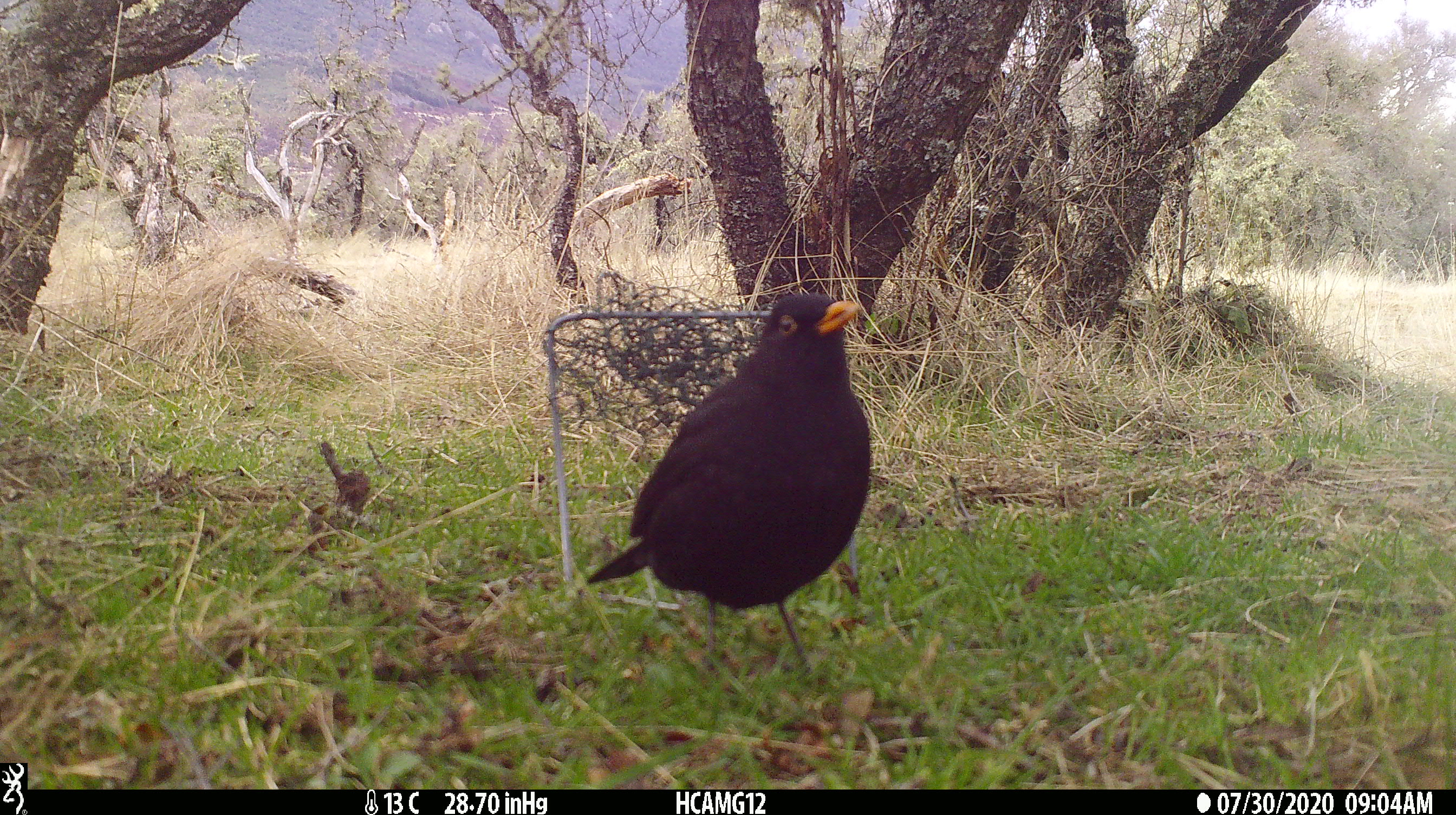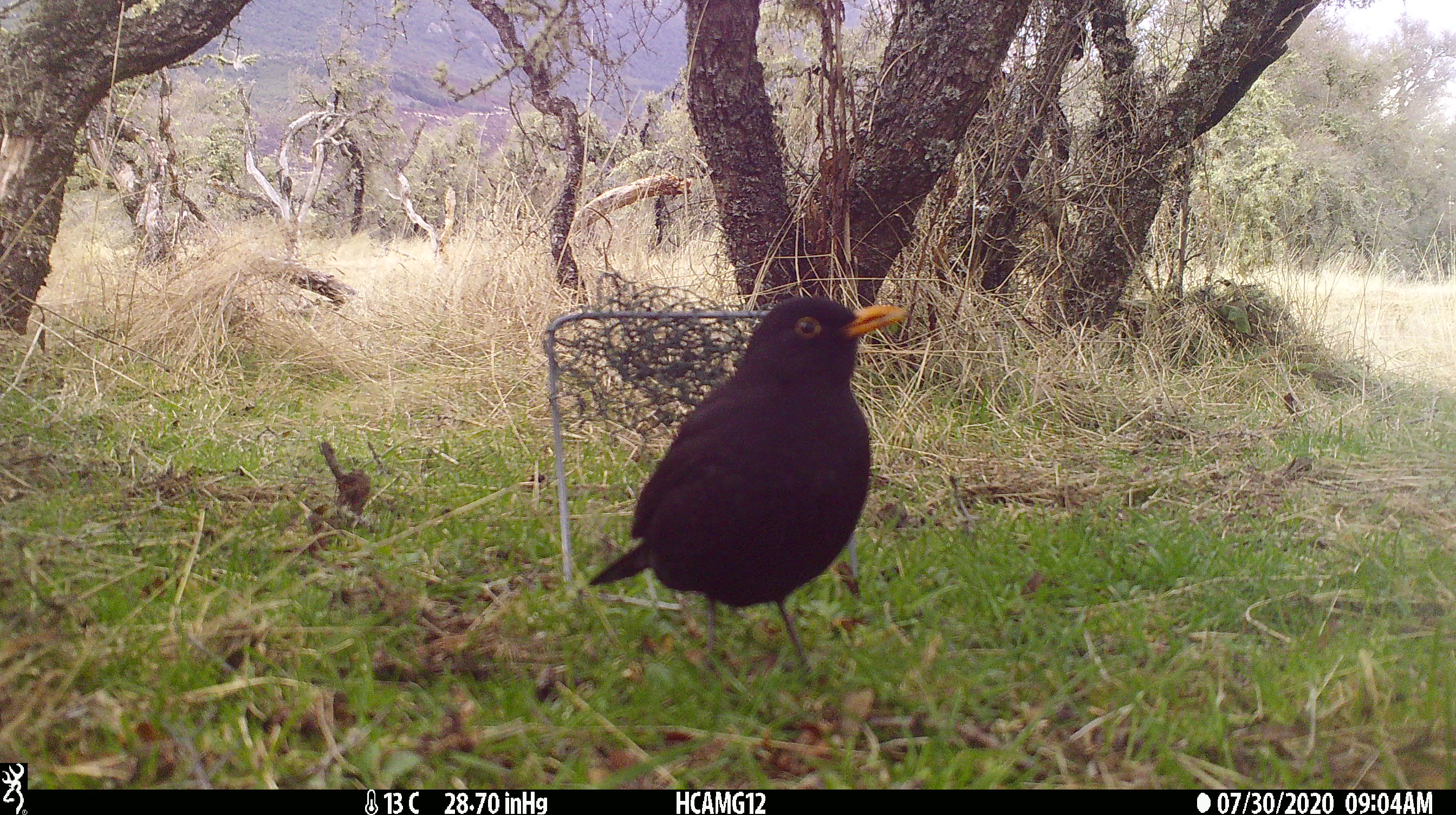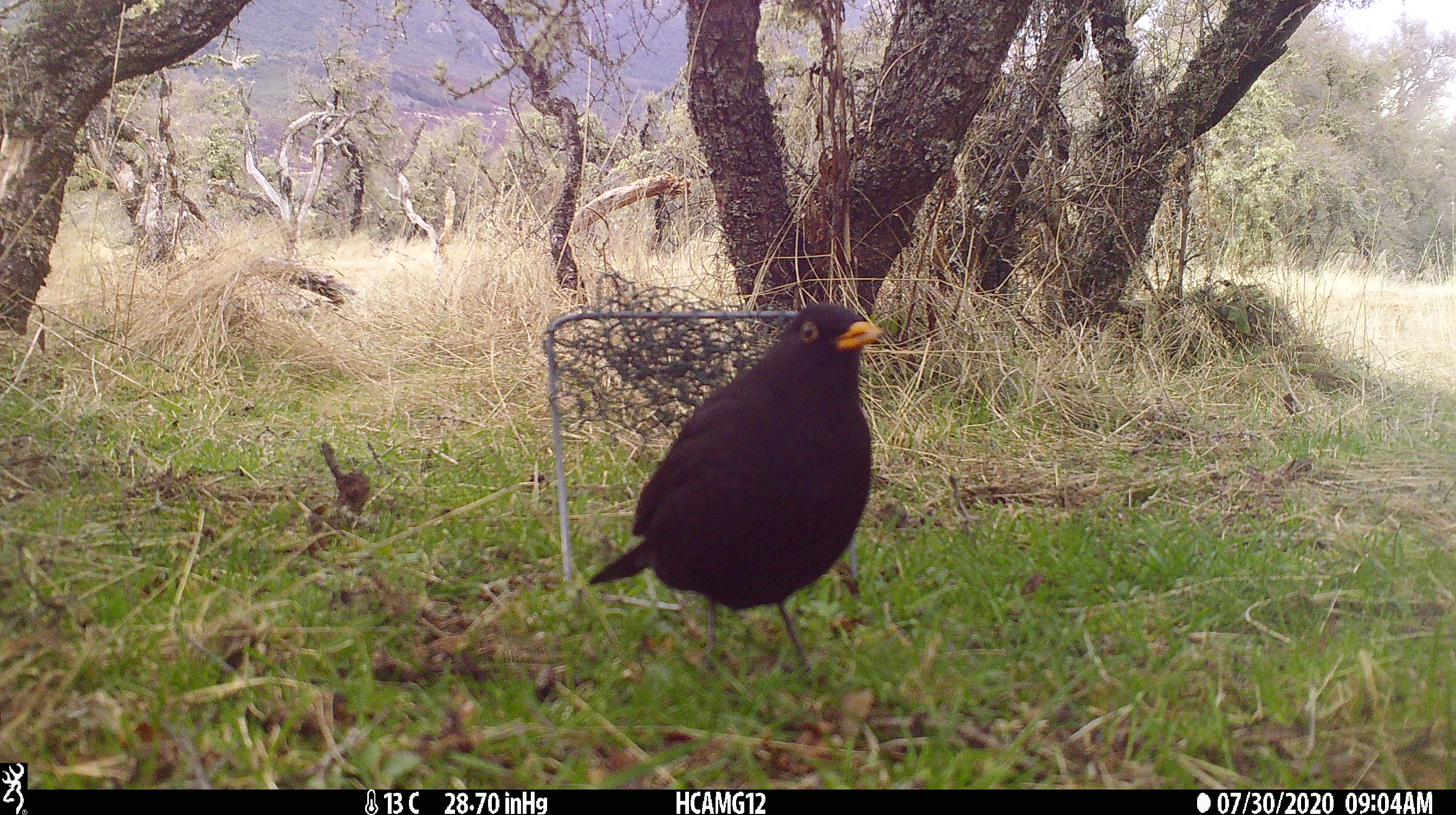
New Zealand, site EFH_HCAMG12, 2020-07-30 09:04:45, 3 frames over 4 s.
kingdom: Animalia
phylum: Chordata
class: Aves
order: Passeriformes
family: Turdidae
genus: Turdus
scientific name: Turdus merula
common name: eurasian blackbird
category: blackbird